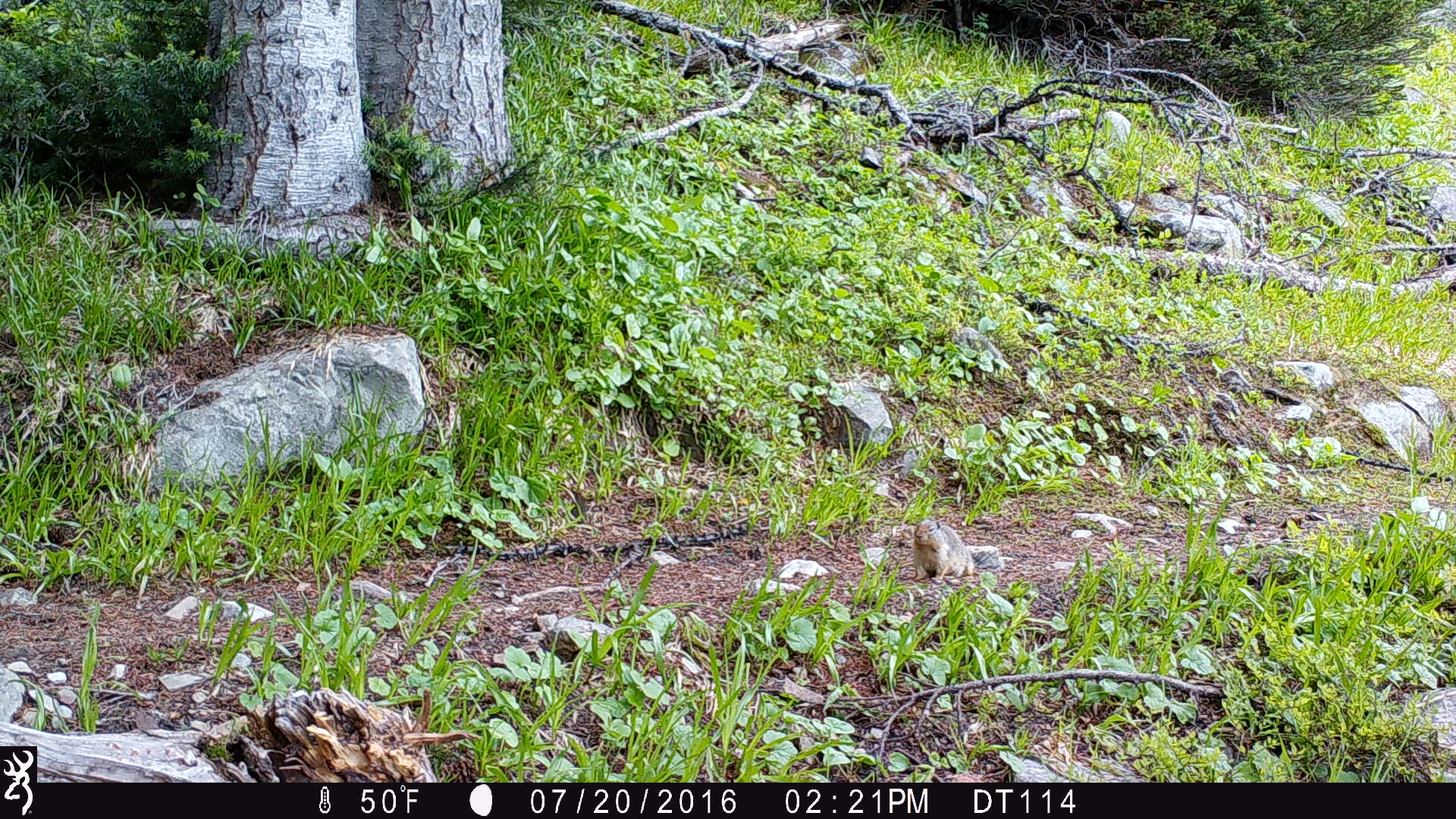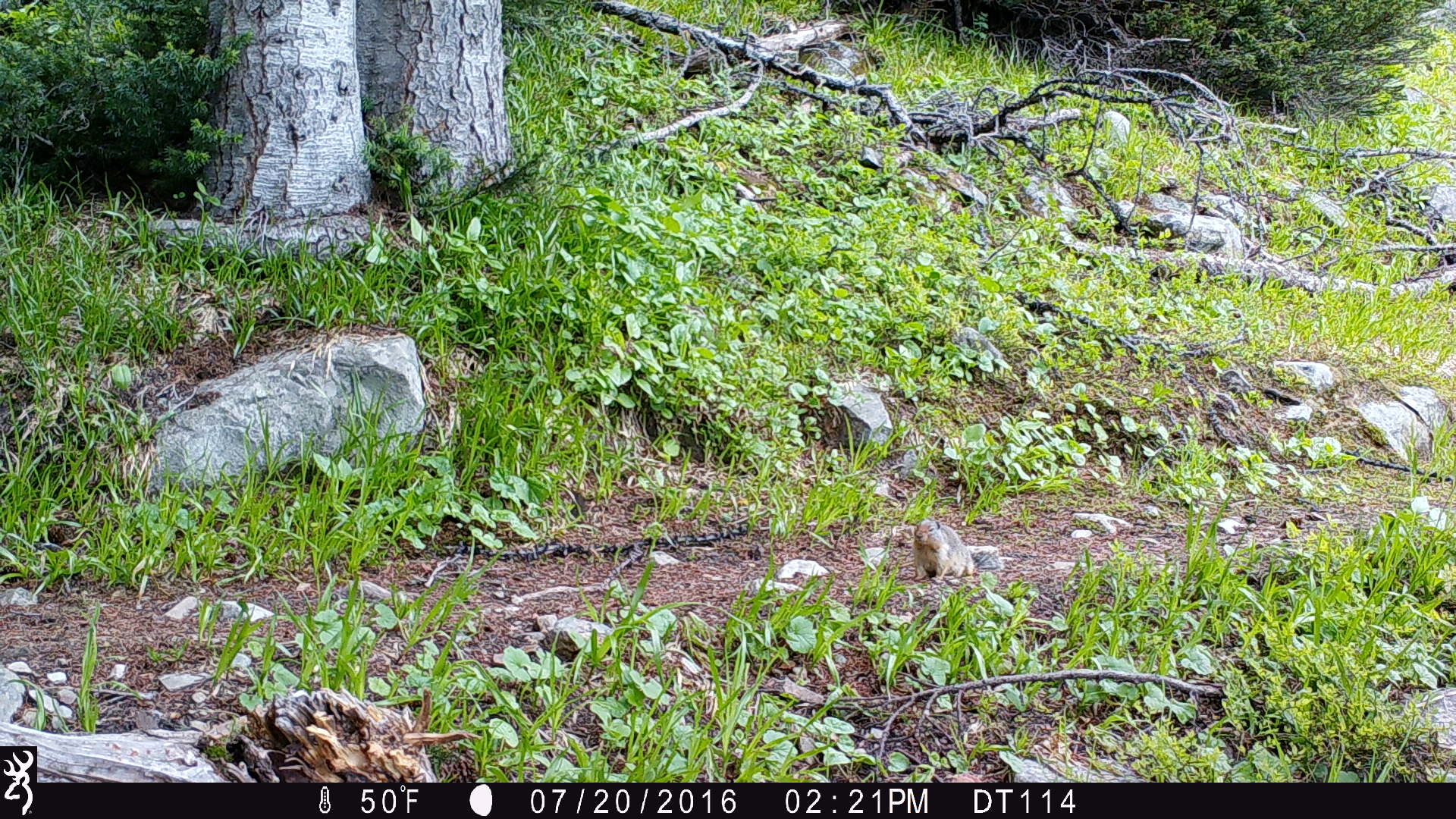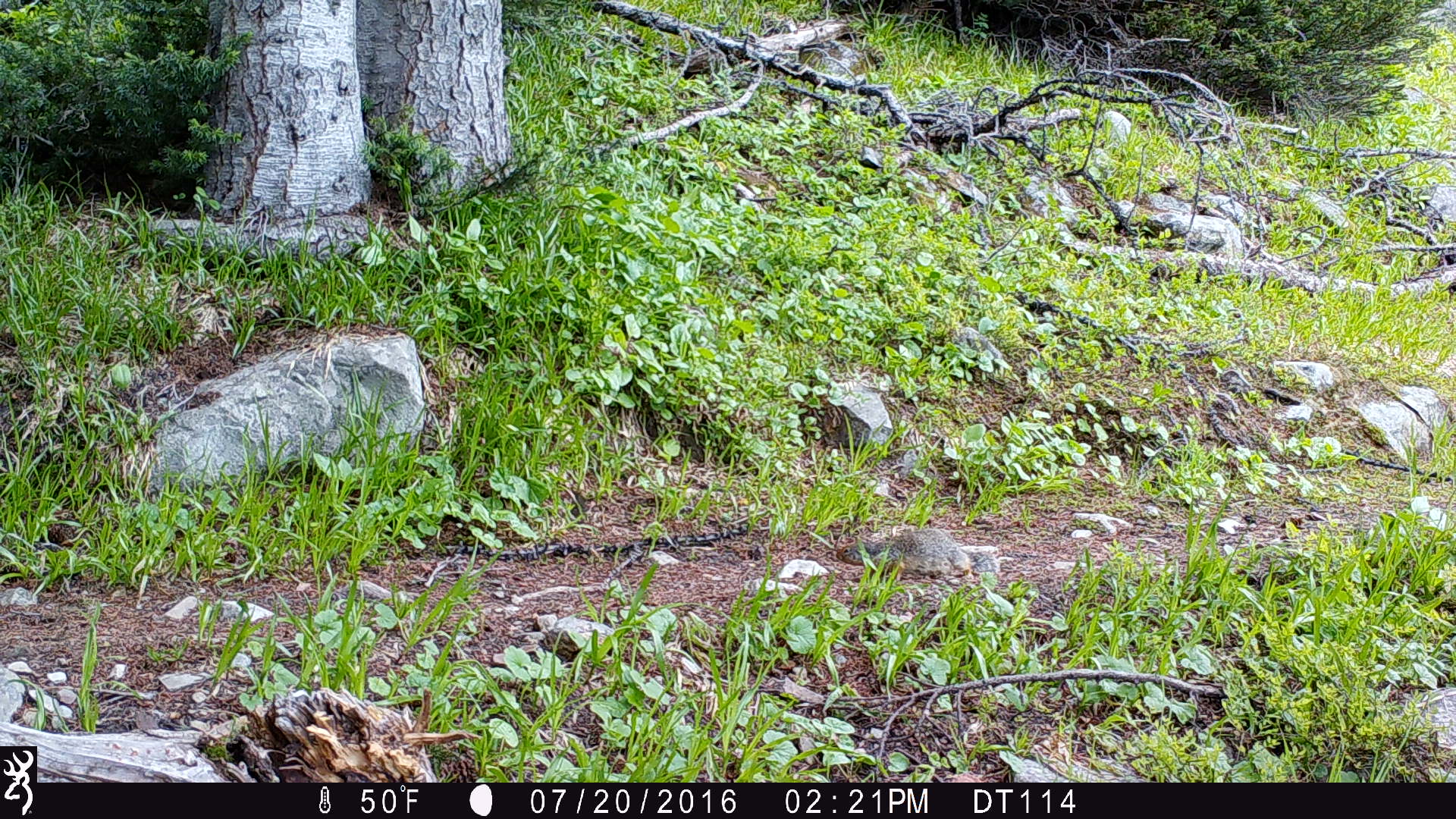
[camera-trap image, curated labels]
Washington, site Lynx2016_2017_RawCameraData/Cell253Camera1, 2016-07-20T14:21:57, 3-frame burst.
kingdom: Animalia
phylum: Chordata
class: Mammalia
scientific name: Mammalia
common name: small mammal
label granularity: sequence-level